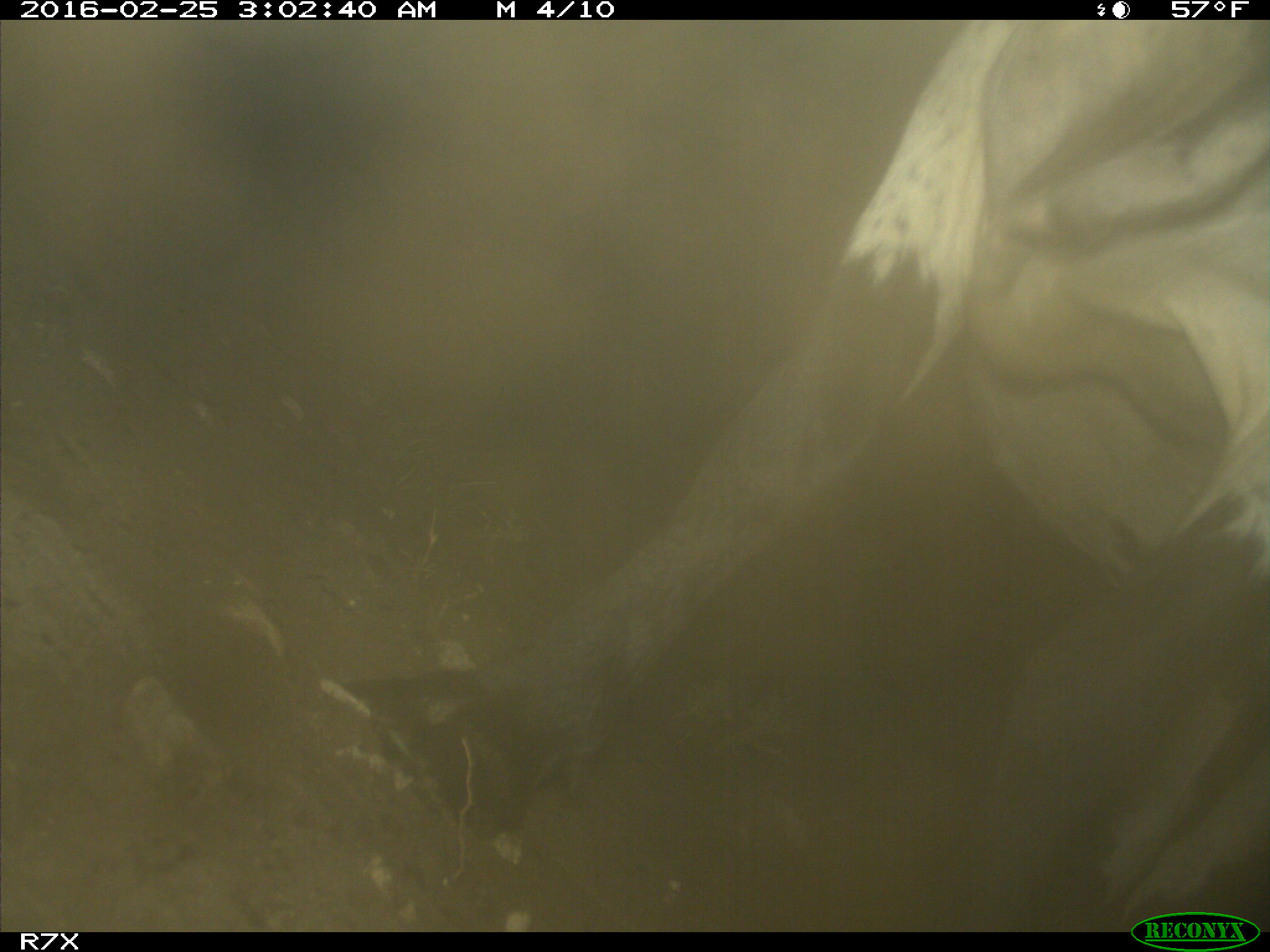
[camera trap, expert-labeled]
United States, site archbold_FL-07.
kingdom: Animalia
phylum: Chordata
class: Mammalia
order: Artiodactyla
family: Bovidae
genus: Bos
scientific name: Bos taurus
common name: domestic cow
Bos taurus (domestic cow).